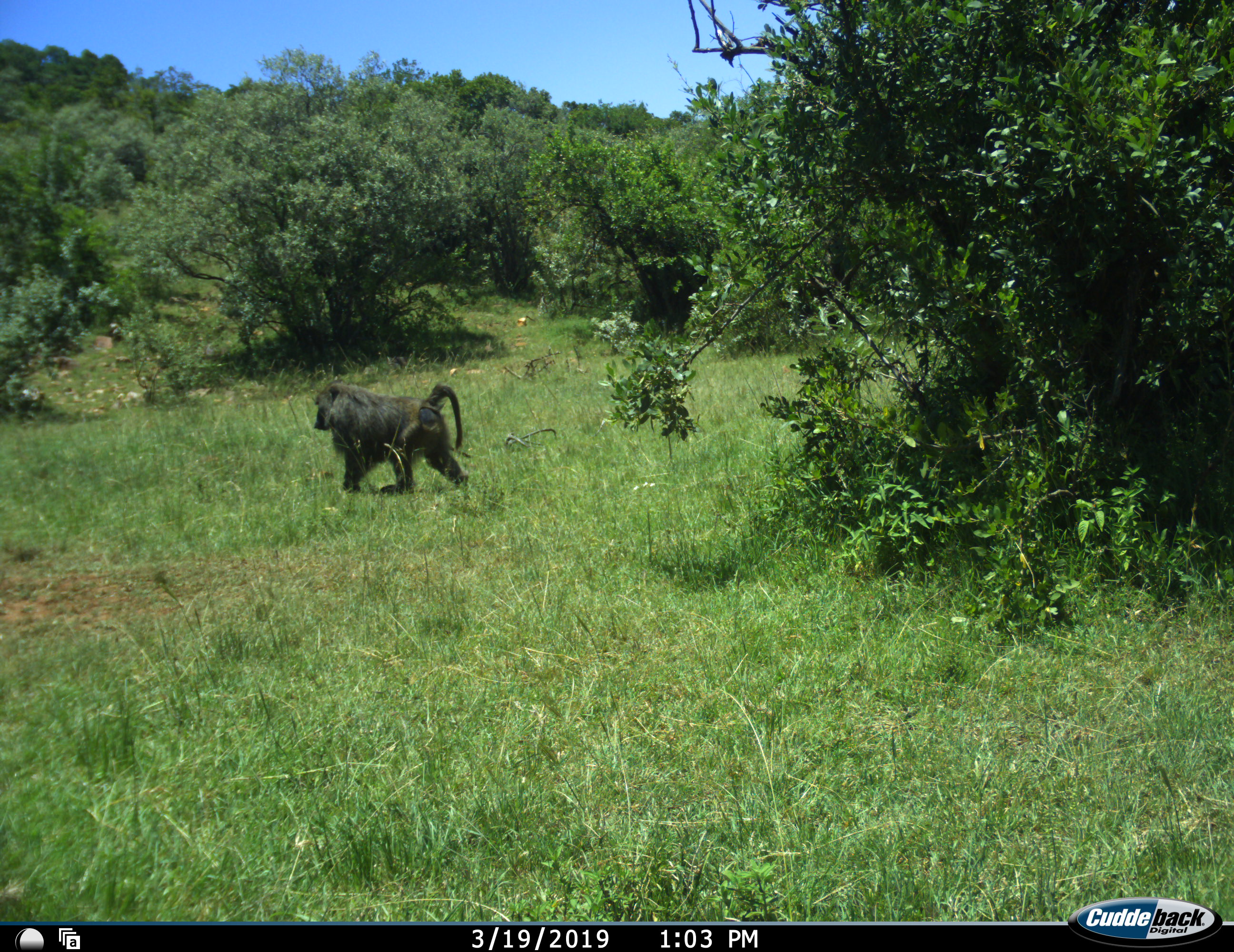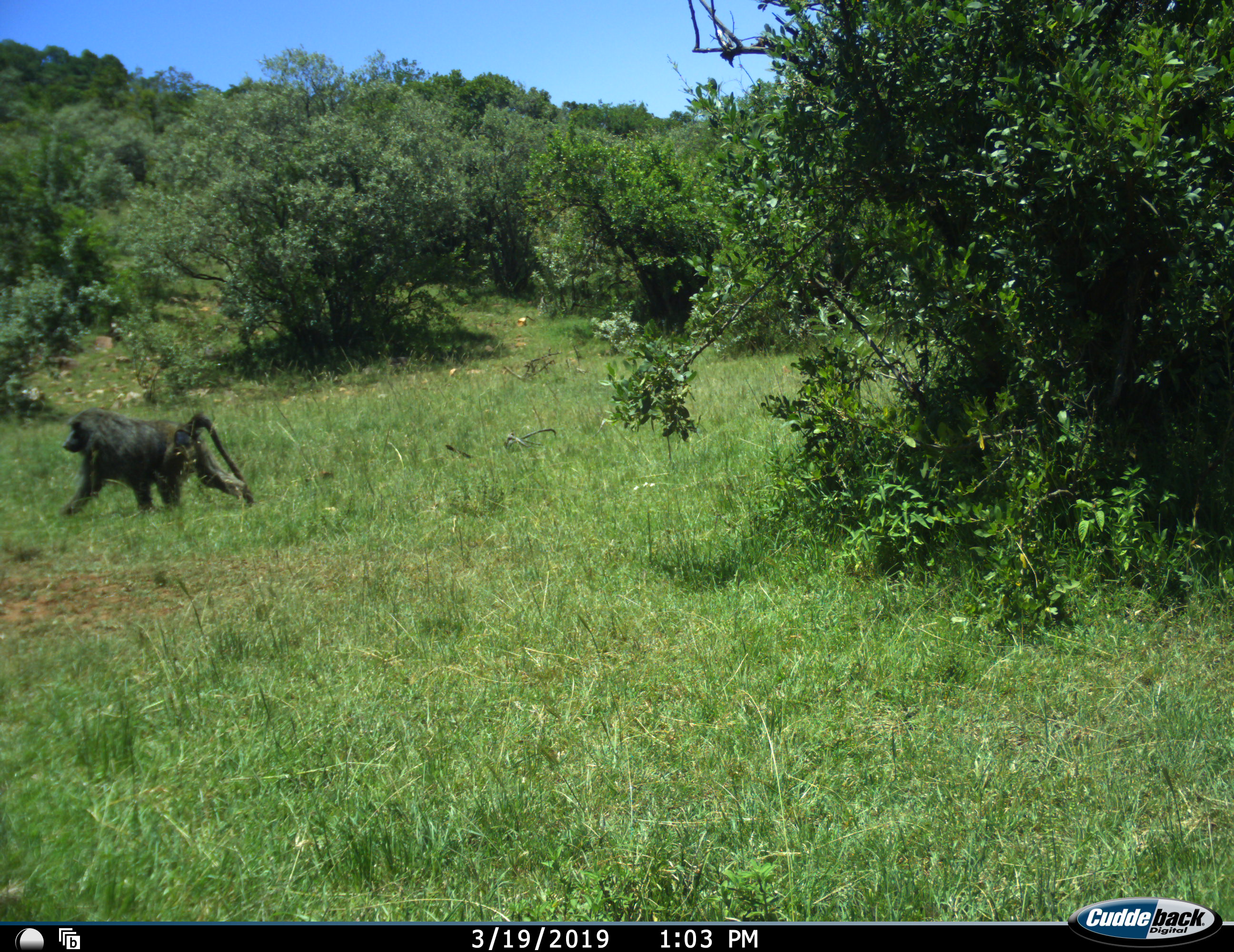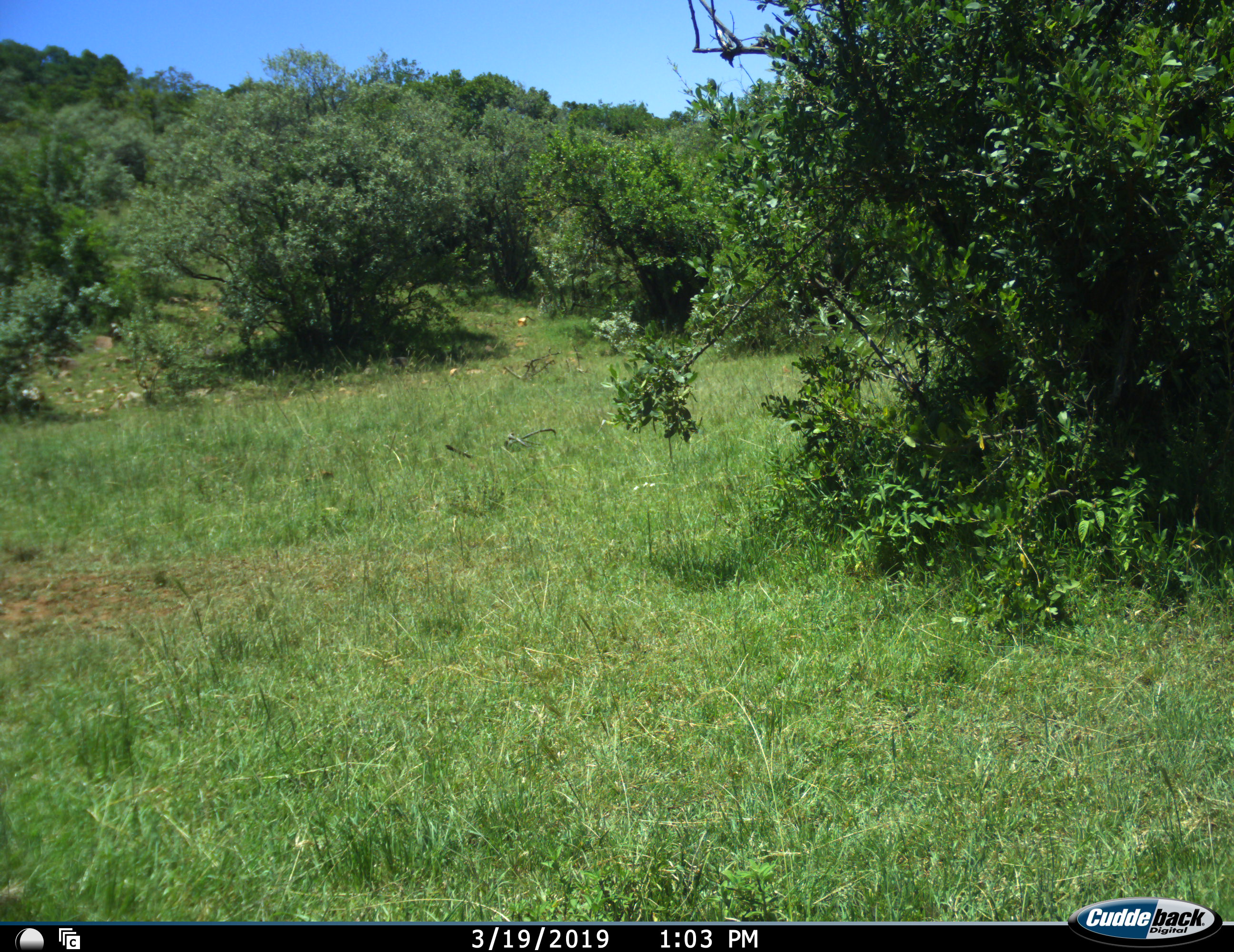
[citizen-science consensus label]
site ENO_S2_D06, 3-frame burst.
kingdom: Animalia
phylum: Chordata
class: Mammalia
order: Primates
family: Cercopithecidae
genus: Papio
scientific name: Papio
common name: baboon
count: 1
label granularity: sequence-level